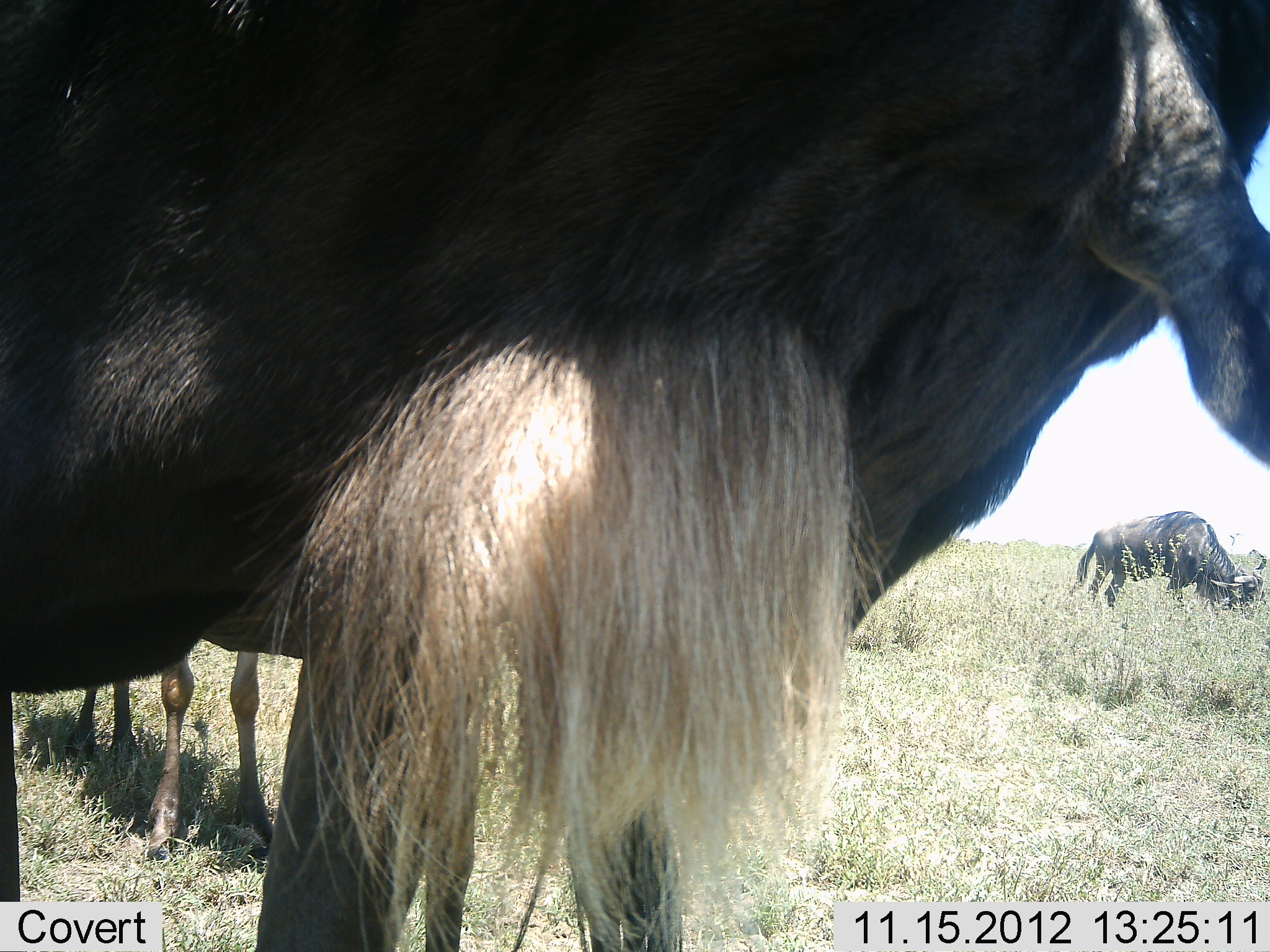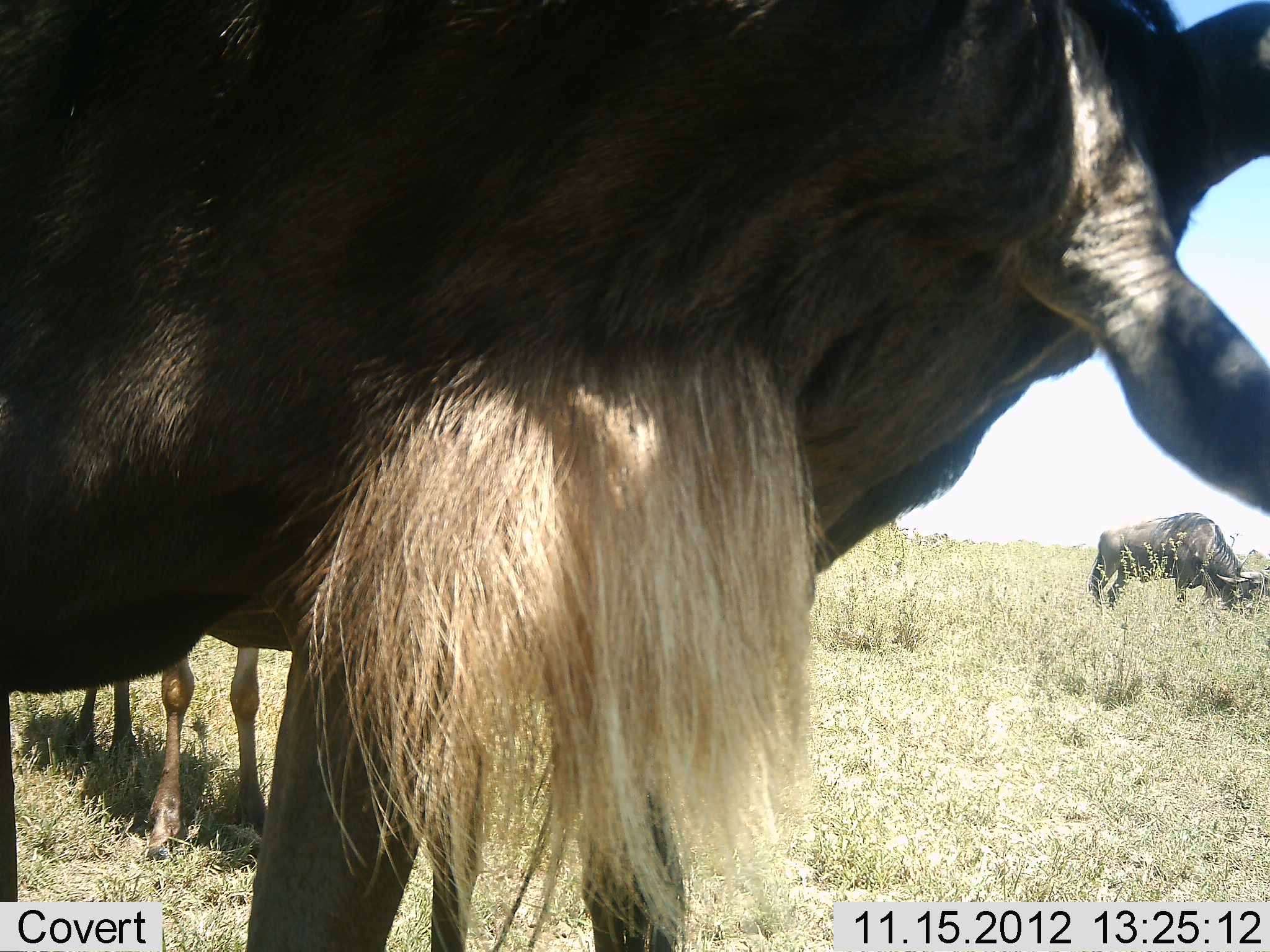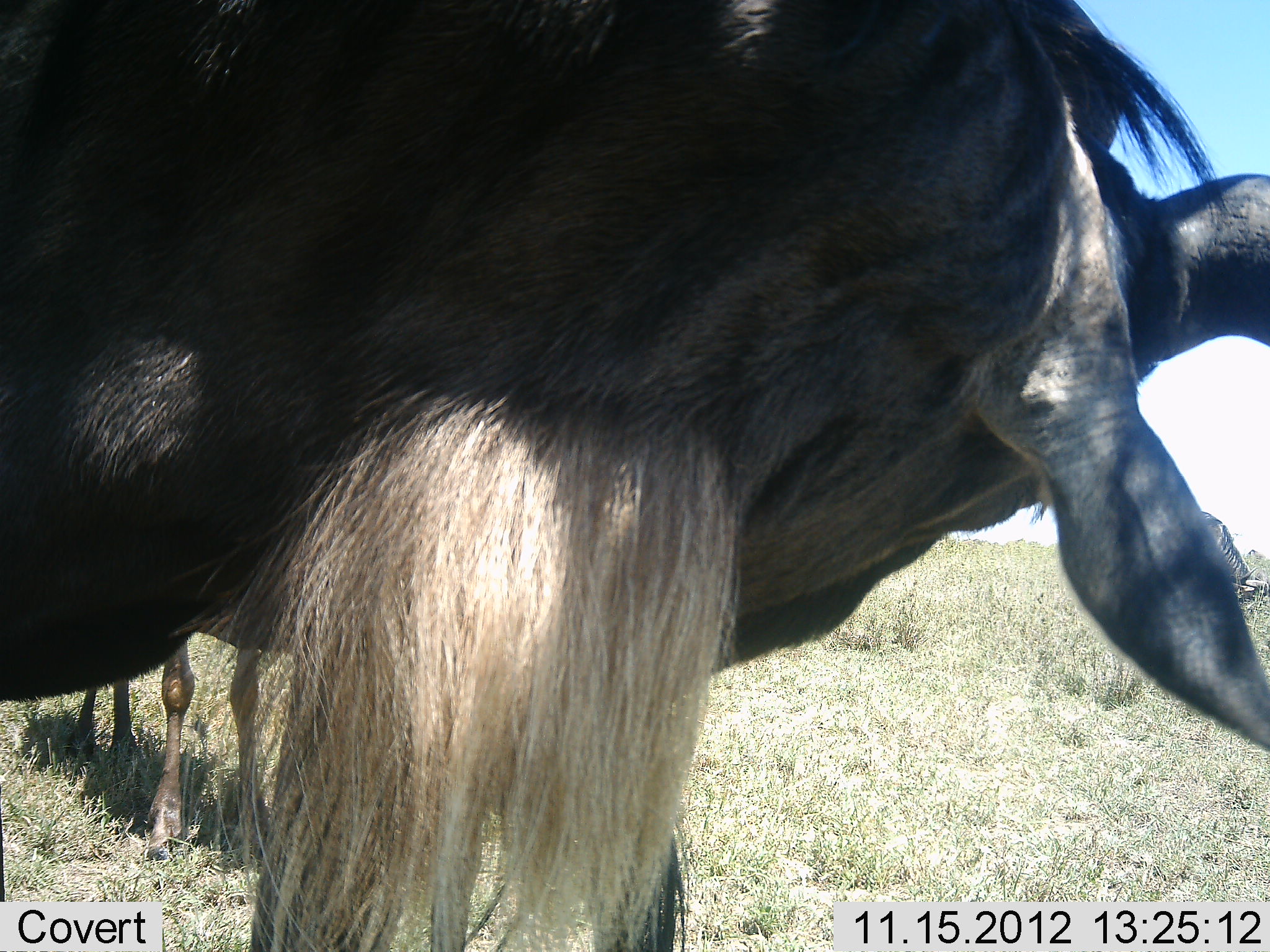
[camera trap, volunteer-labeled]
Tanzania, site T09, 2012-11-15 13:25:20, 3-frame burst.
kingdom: Animalia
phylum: Chordata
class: Mammalia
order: Artiodactyla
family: Bovidae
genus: Connochaetes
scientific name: Connochaetes taurinus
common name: blue wildebeest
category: wildebeest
Wildebeest (blue wildebeest) (Connochaetes taurinus), count 3. Behavior (volunteer vote fractions): standing 100%, resting 0%, moving 0%, interacting 0%. Young present (vote fraction): 10%. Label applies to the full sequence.